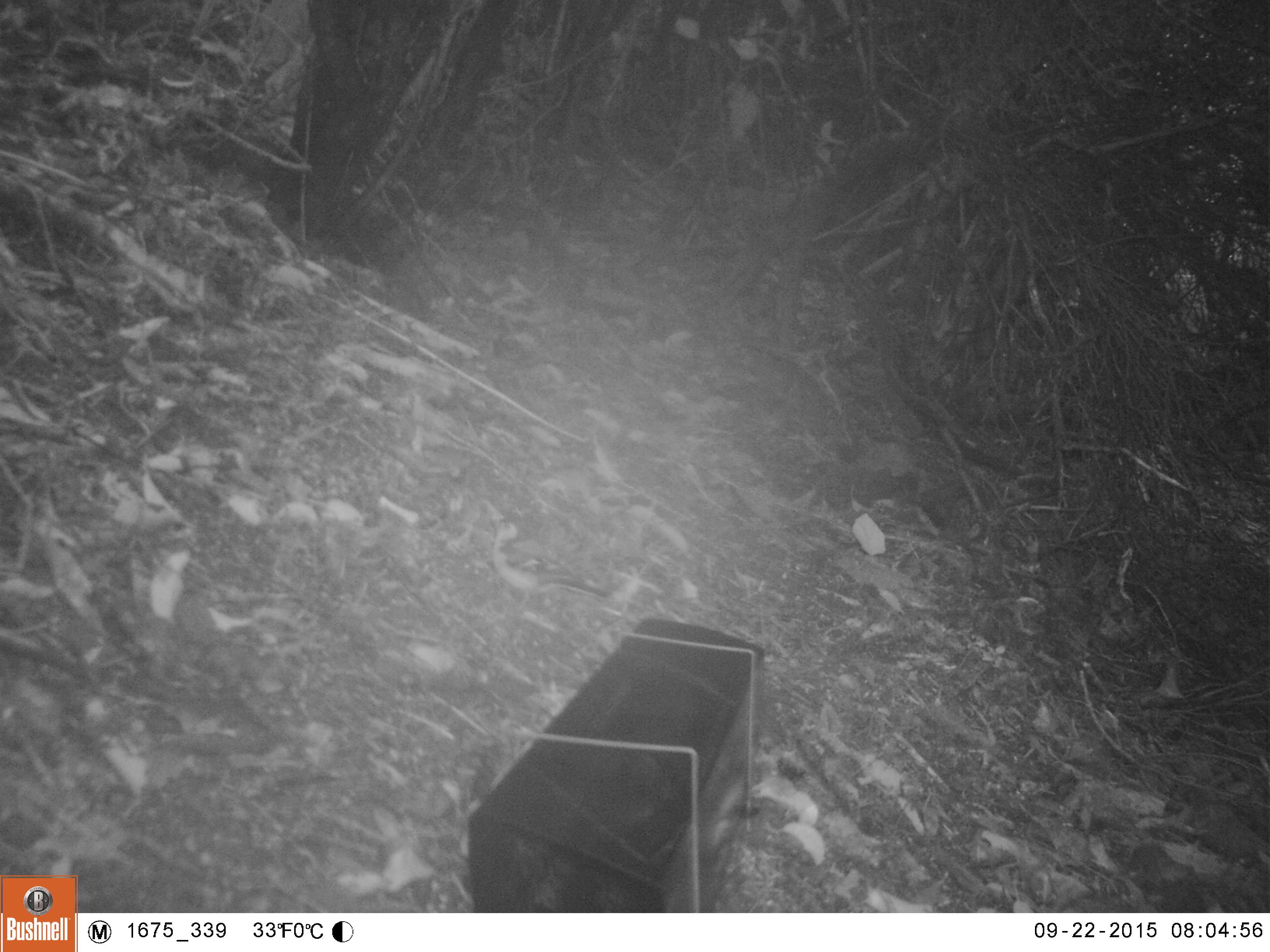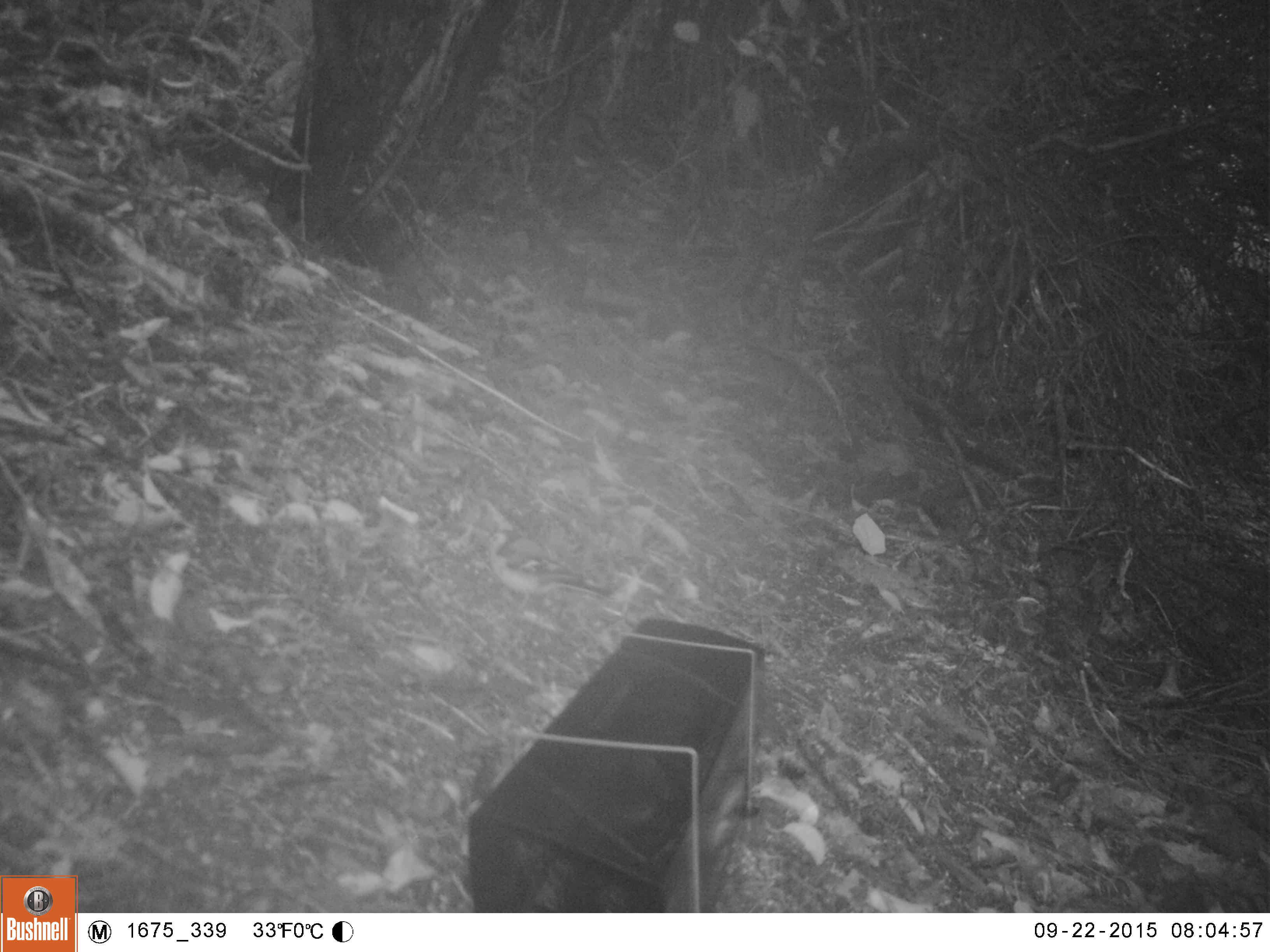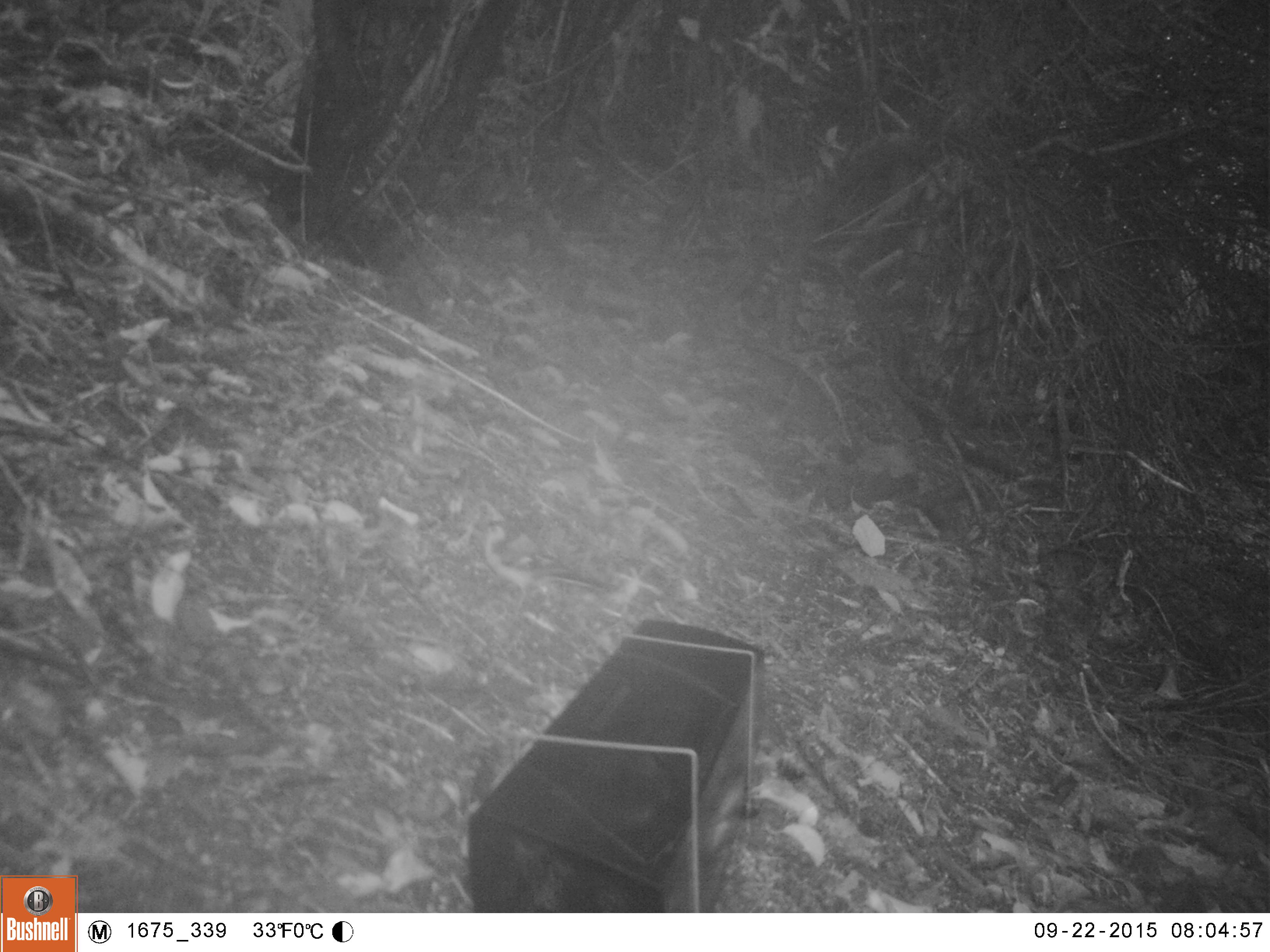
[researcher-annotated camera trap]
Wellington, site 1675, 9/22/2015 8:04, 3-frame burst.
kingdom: Animalia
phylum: Chordata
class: Aves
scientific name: Aves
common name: bird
Bird (Aves).